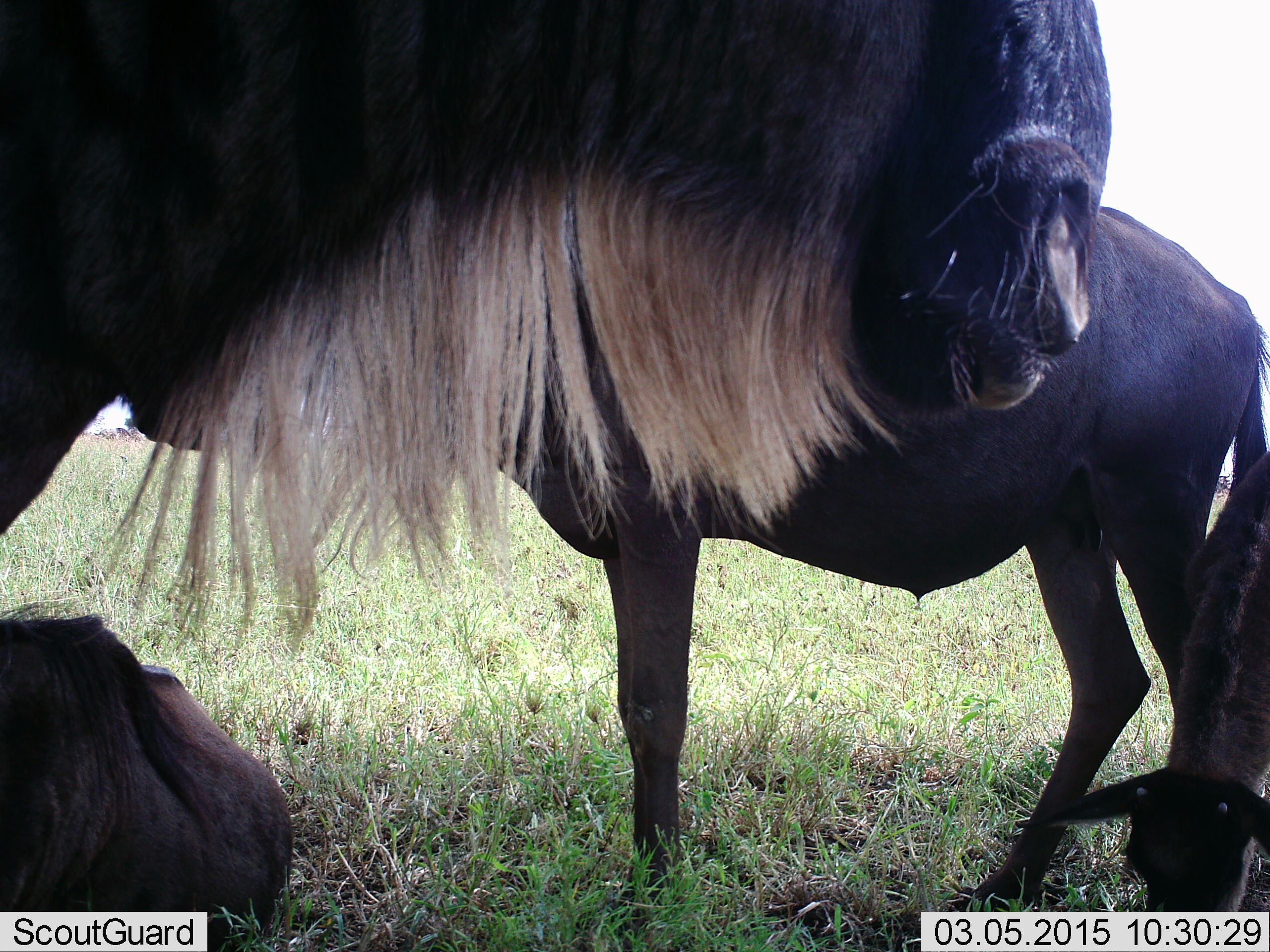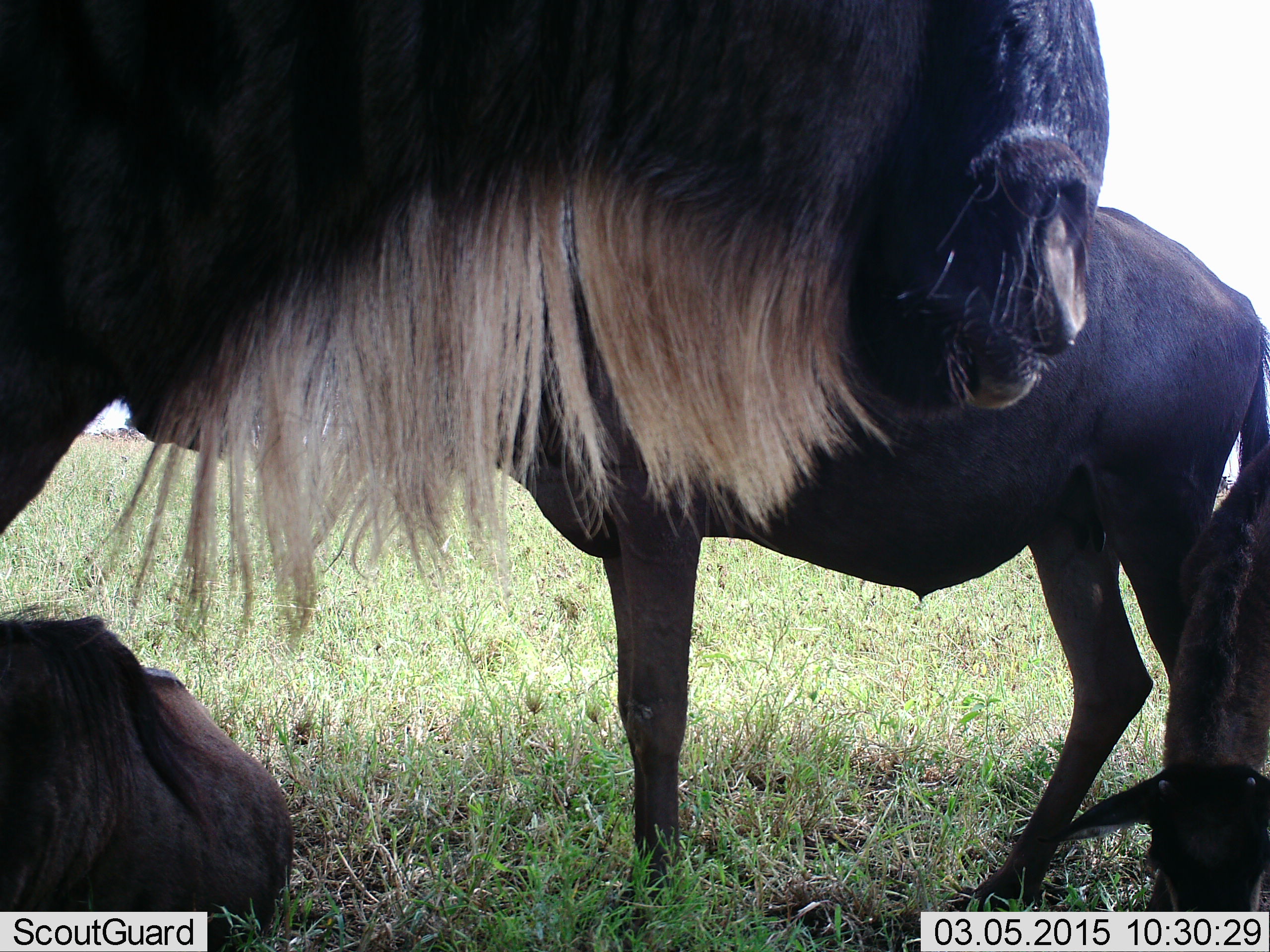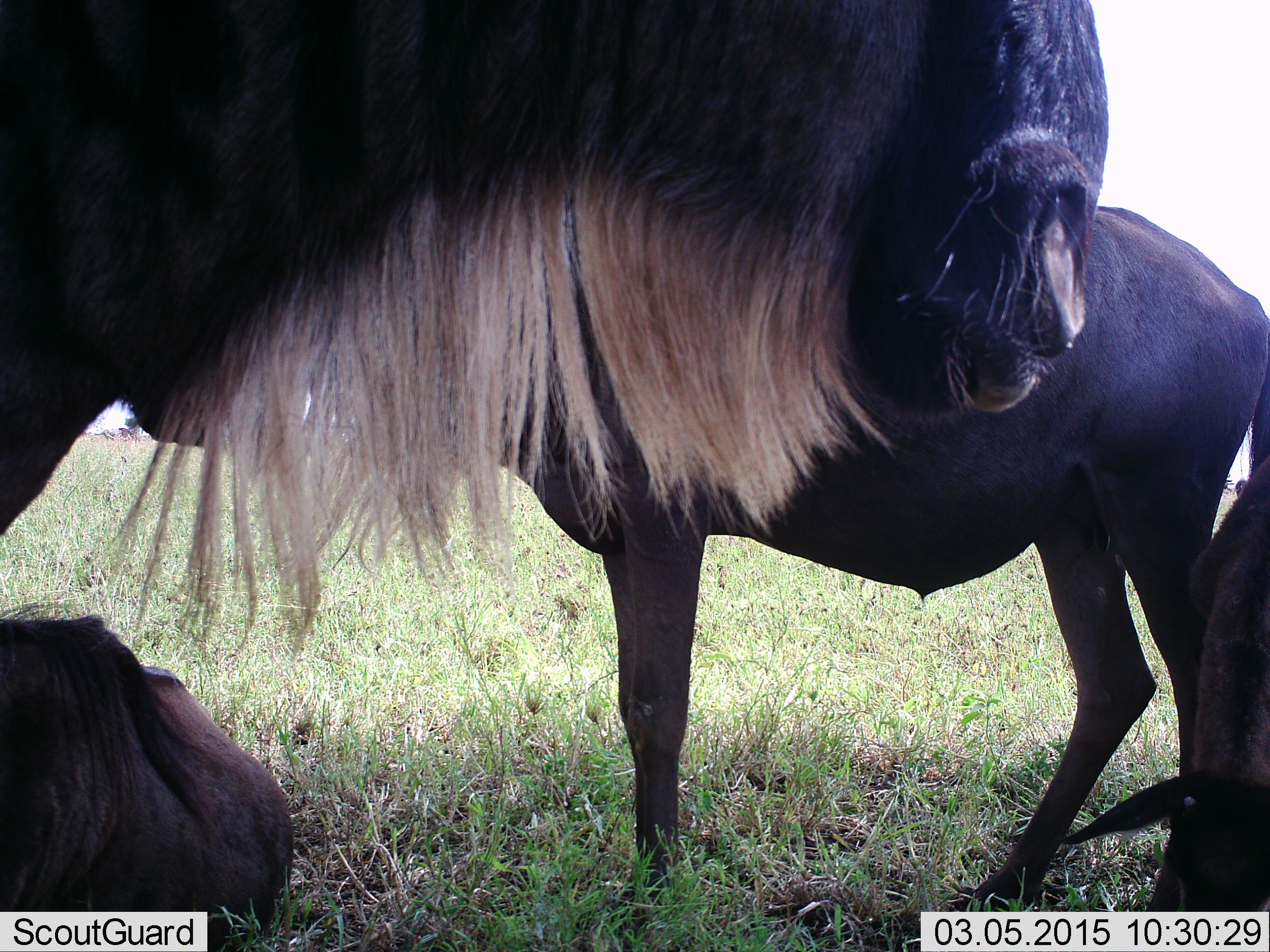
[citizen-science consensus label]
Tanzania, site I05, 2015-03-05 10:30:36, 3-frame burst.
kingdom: Animalia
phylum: Chordata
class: Mammalia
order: Artiodactyla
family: Bovidae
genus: Connochaetes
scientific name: Connochaetes taurinus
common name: blue wildebeest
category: wildebeest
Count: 4.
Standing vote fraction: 80%.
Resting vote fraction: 50%.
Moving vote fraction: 10%.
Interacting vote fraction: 0%.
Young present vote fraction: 50%.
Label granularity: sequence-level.